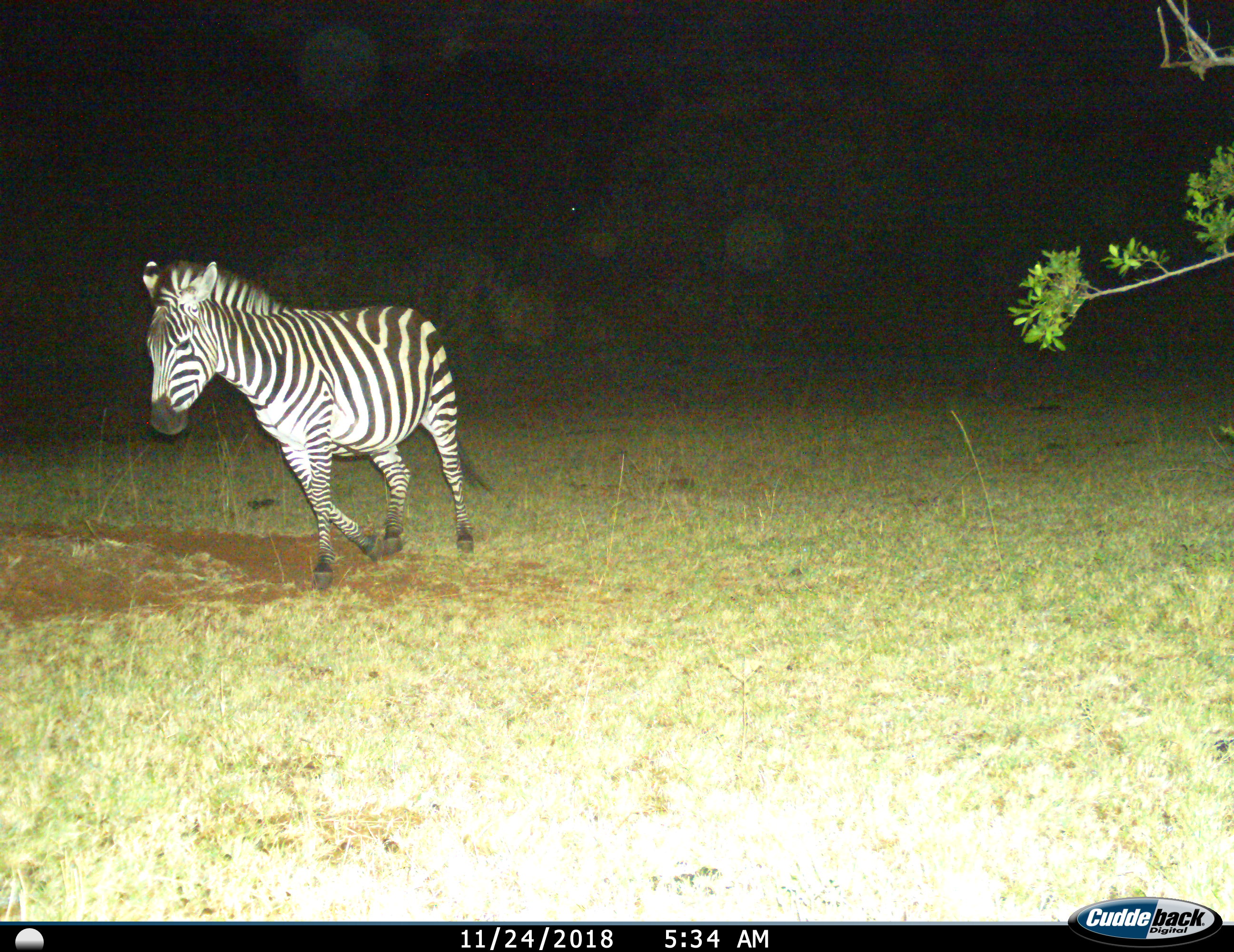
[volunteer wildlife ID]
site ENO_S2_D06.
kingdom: Animalia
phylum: Chordata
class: Mammalia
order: Perissodactyla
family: Equidae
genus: Equus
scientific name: Equus quagga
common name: plains zebra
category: zebraplains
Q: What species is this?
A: Zebraplains (plains zebra) (Equus quagga).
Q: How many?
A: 1.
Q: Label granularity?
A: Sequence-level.